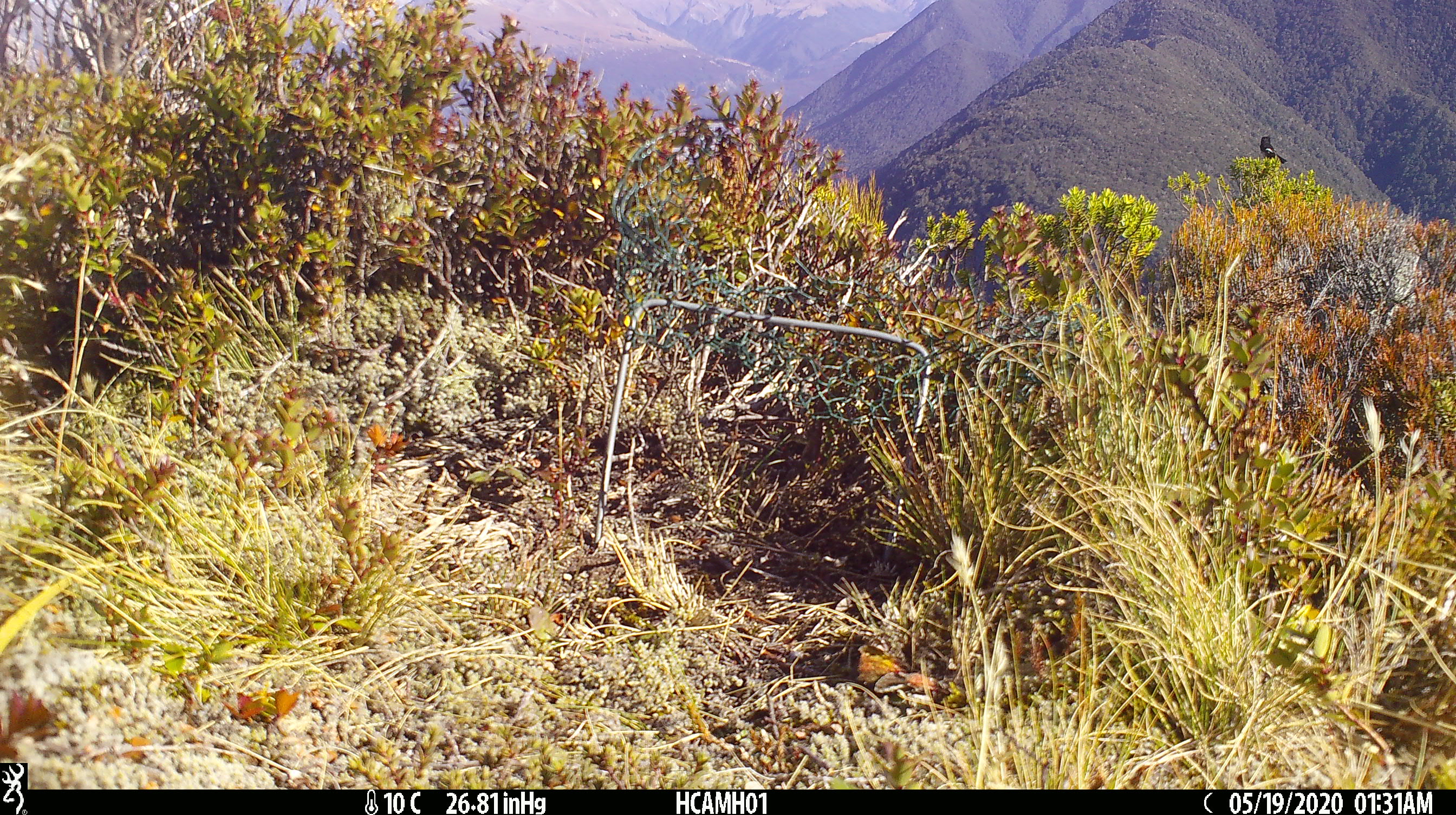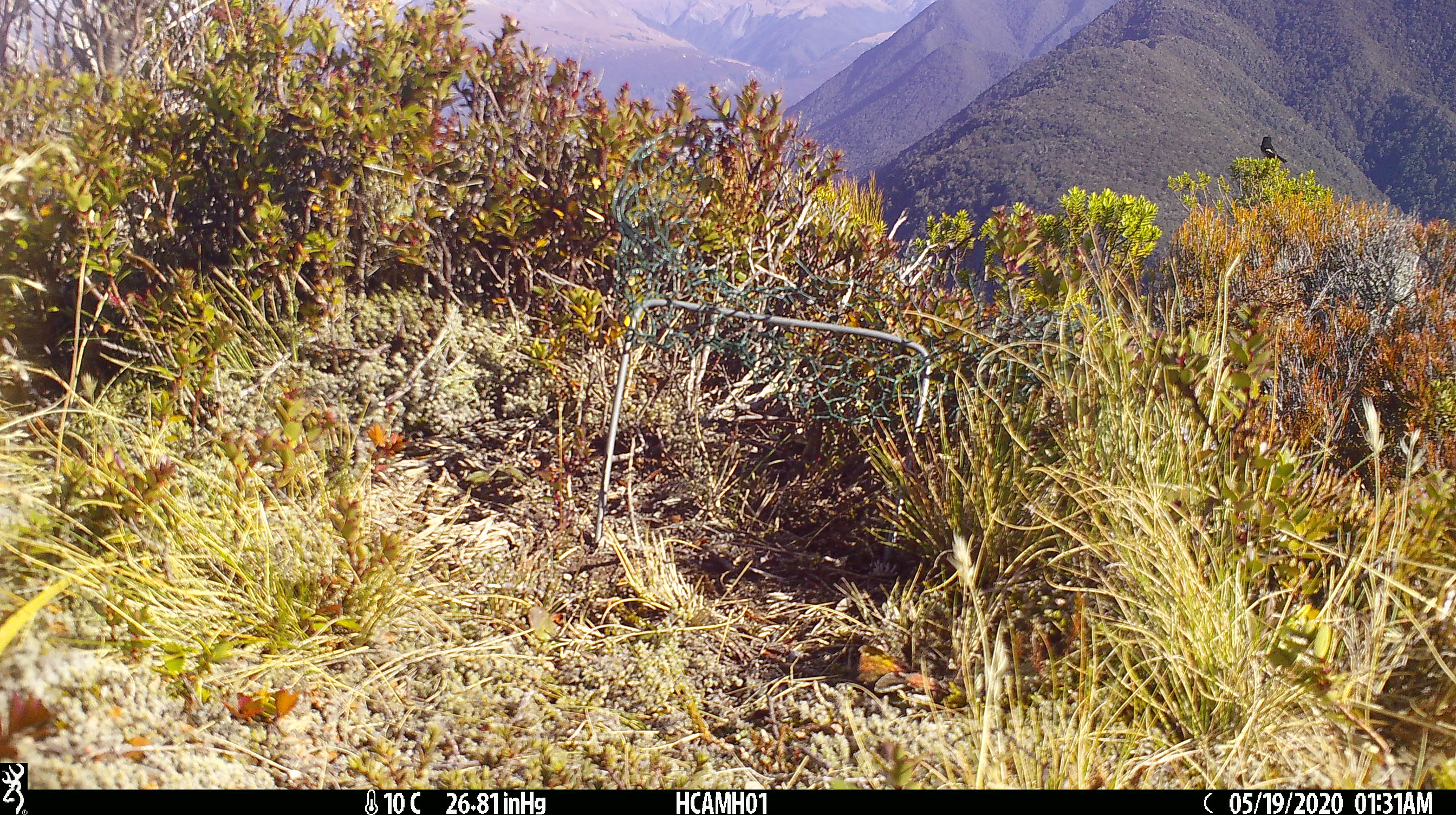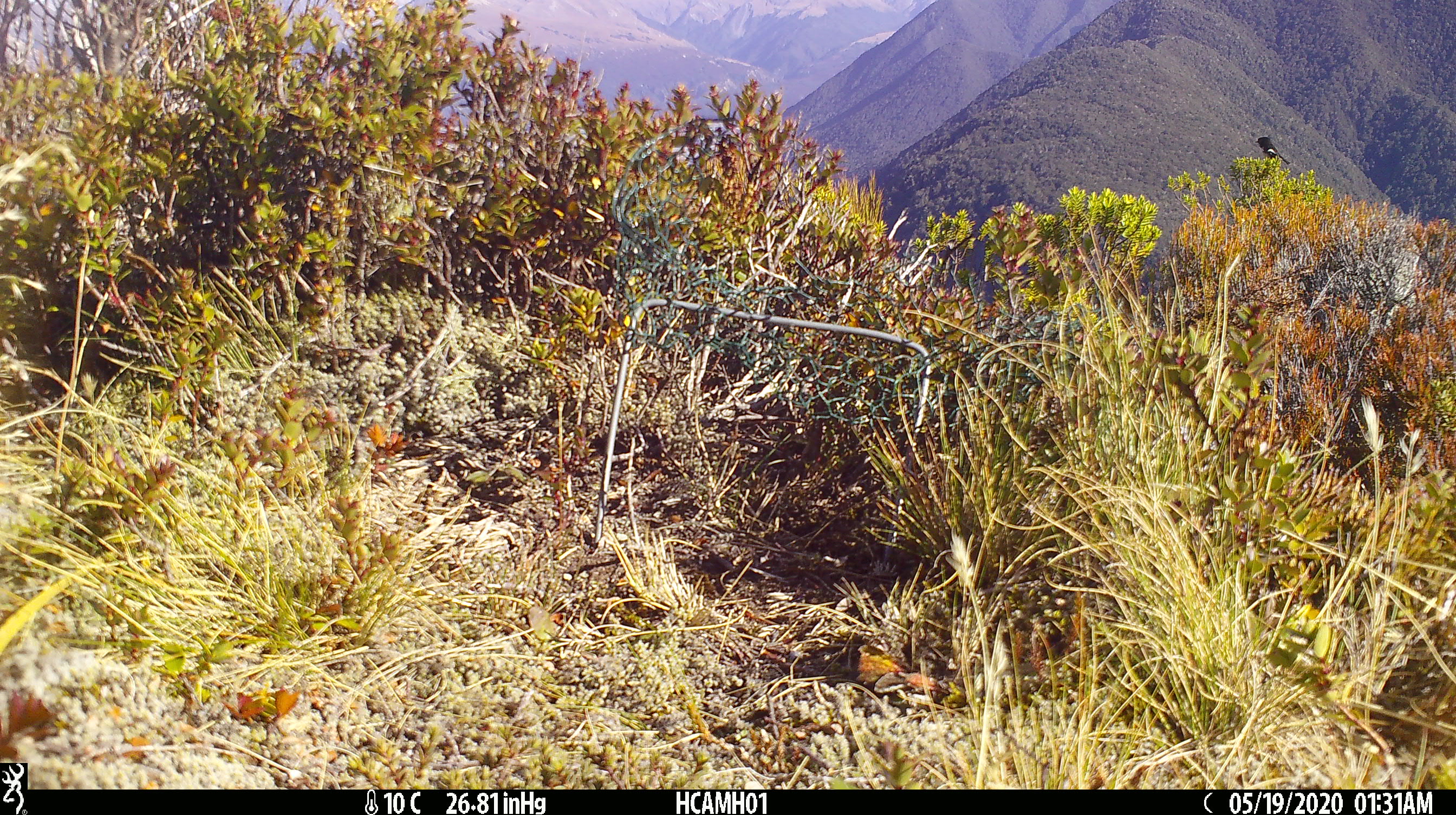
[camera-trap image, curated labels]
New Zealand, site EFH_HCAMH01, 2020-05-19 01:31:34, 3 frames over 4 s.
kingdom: Animalia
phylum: Chordata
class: Aves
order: Passeriformes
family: Petroicidae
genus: Petroica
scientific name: Petroica macrocephala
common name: tomtit